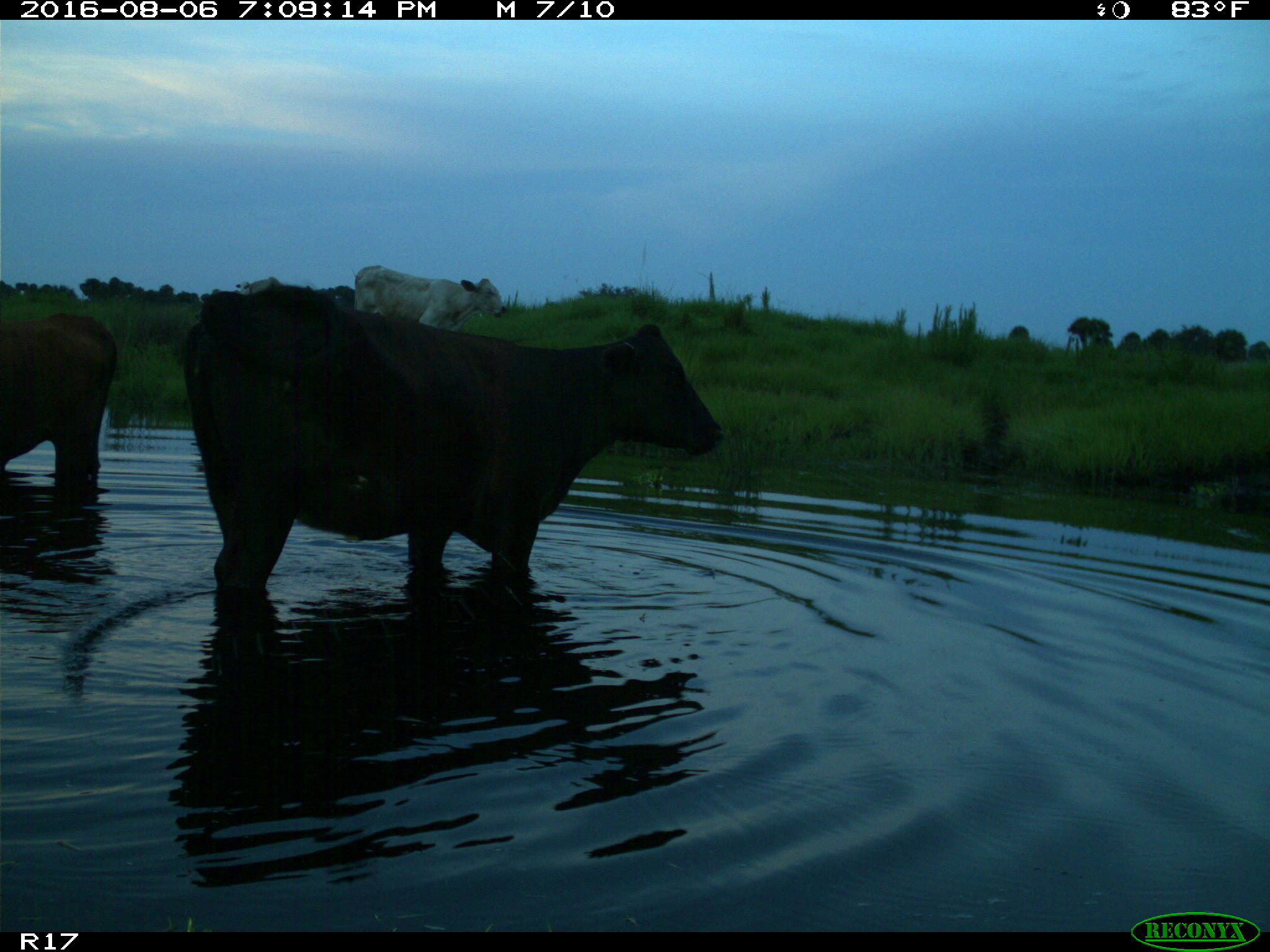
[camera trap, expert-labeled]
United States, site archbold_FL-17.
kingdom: Animalia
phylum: Chordata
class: Mammalia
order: Artiodactyla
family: Bovidae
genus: Bos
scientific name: Bos taurus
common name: domestic cow